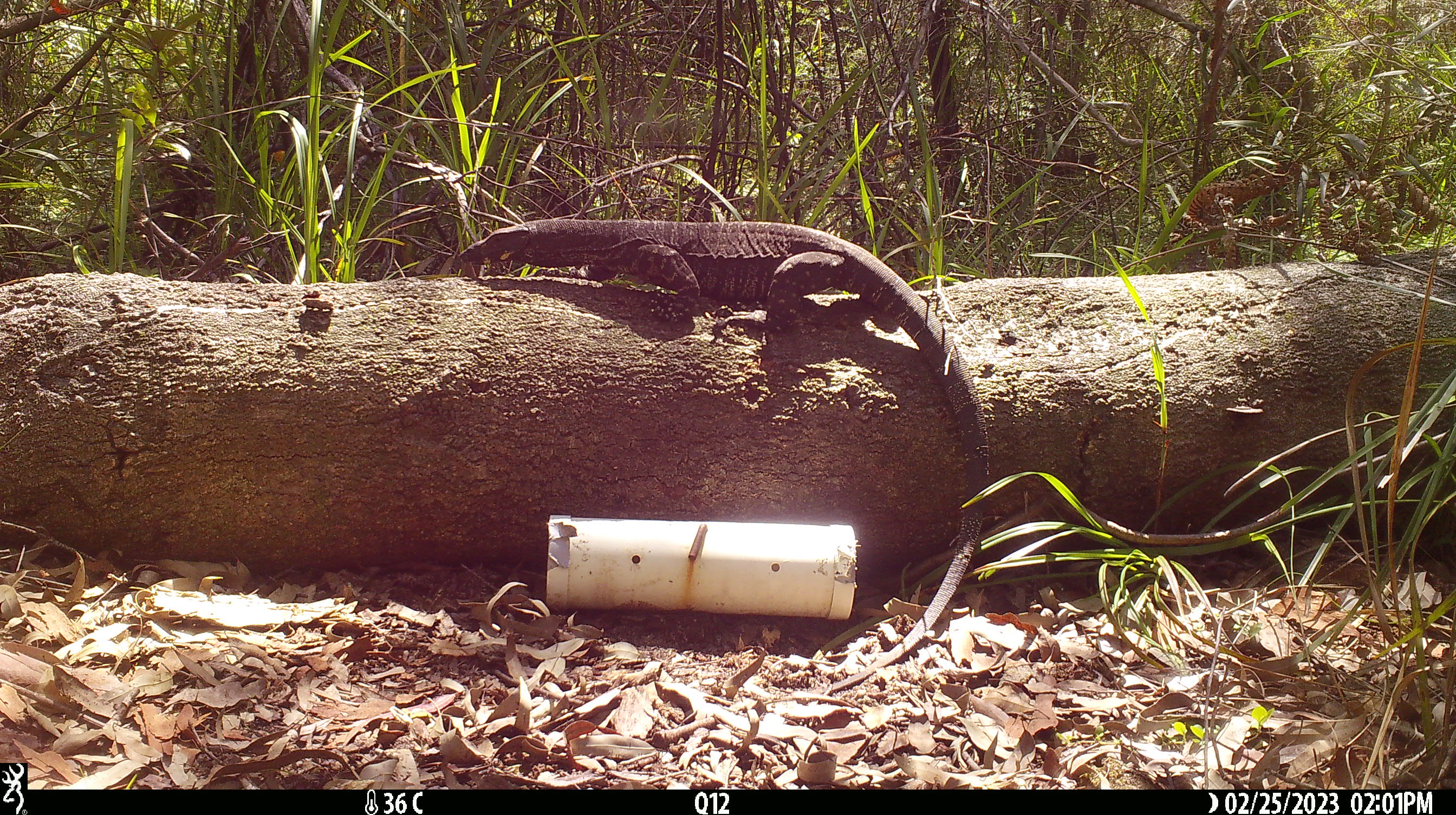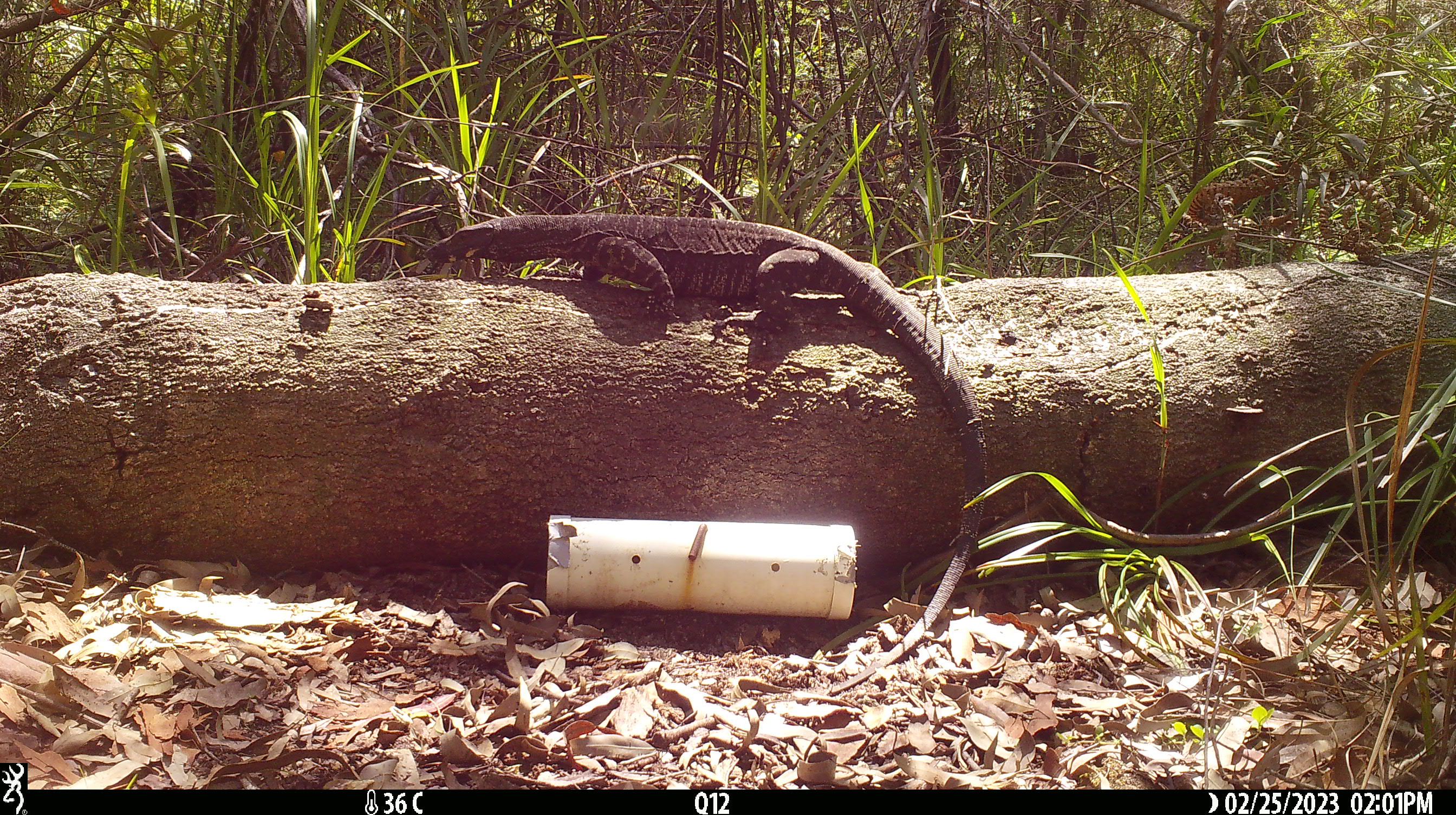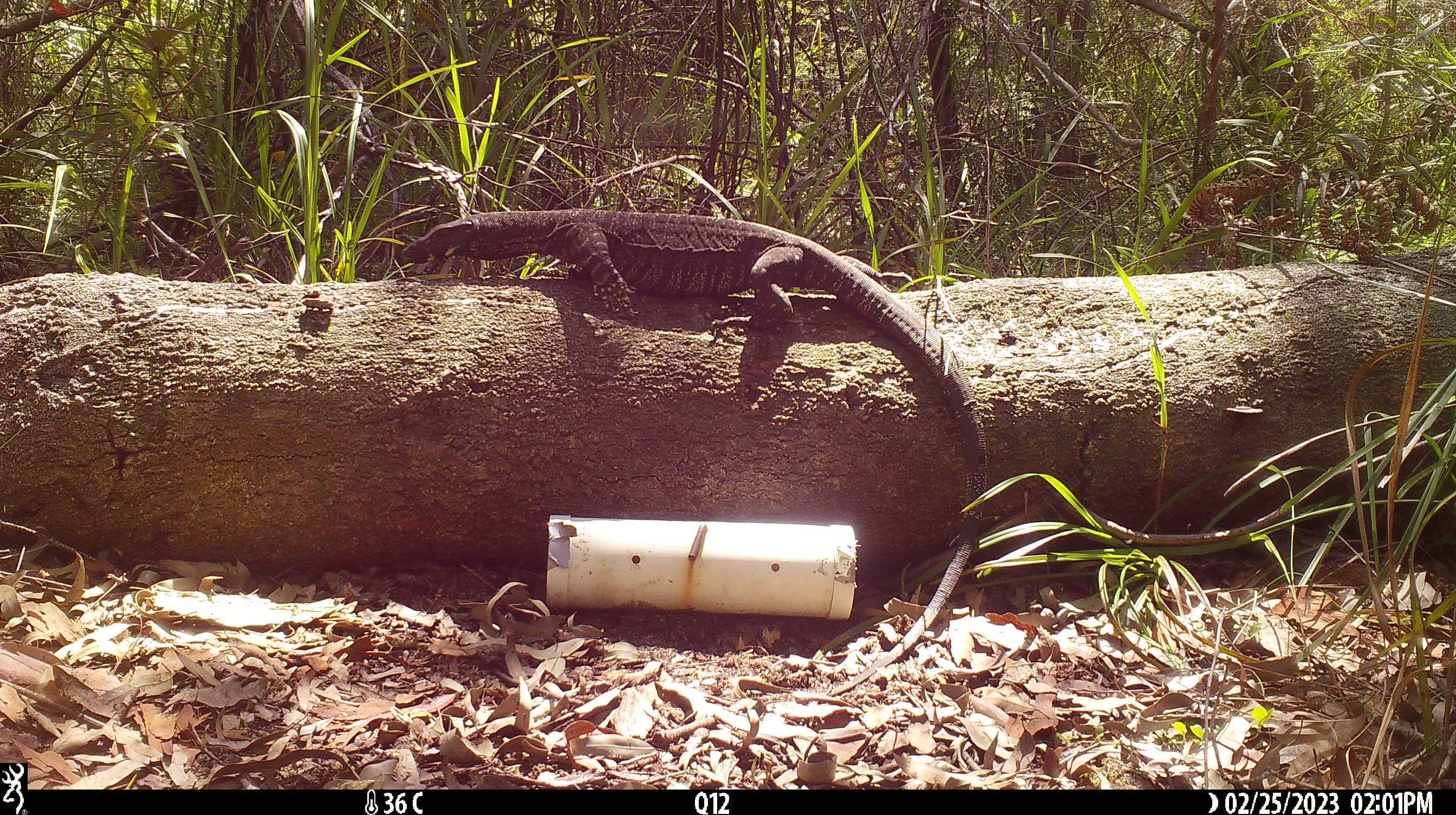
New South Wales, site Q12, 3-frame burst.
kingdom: Animalia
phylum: Chordata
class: Reptilia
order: Squamata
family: Varanidae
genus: Varanus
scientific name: Varanus varius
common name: lace monitor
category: goanna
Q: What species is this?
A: Goanna (lace monitor) (Varanus varius).